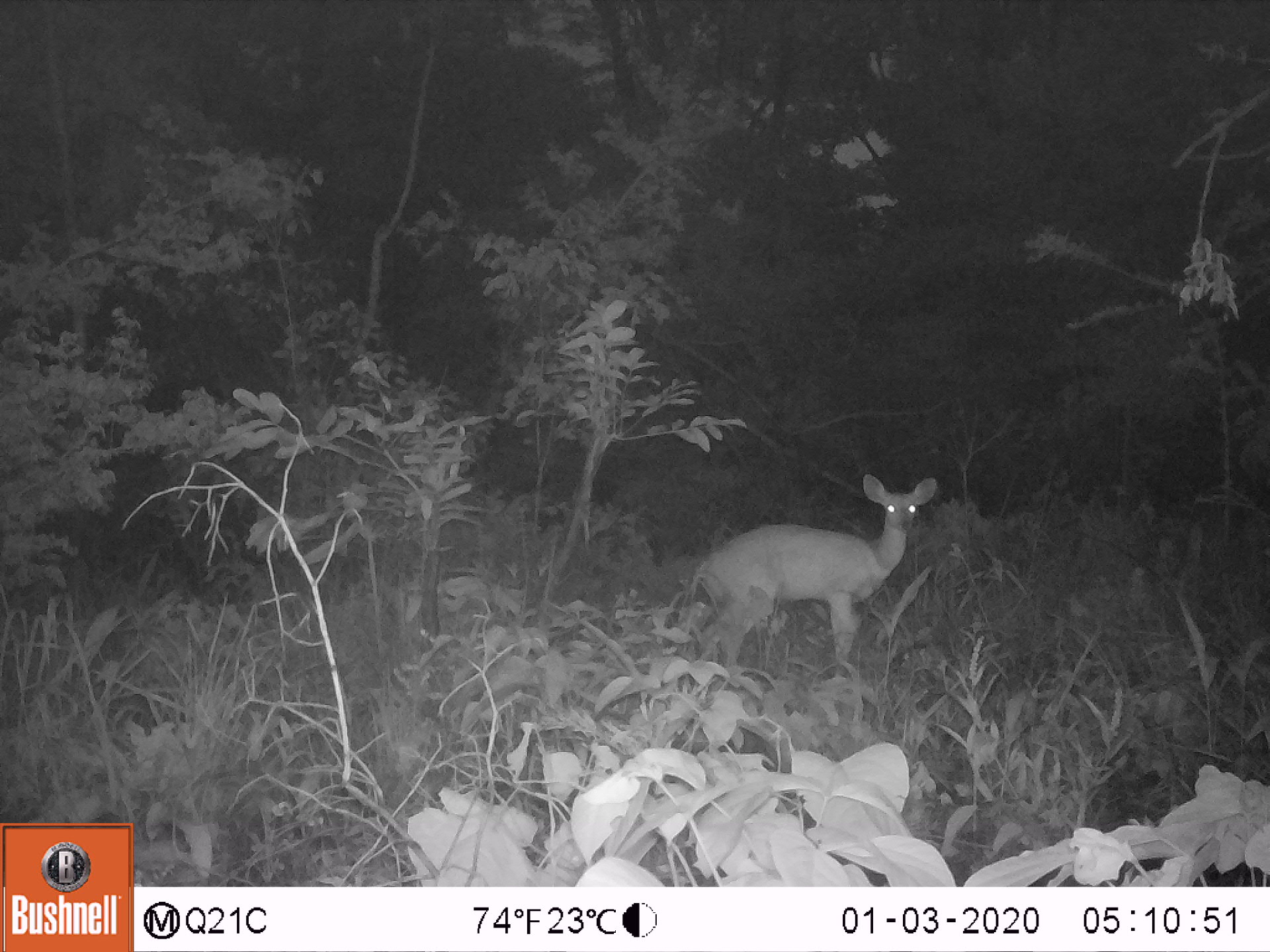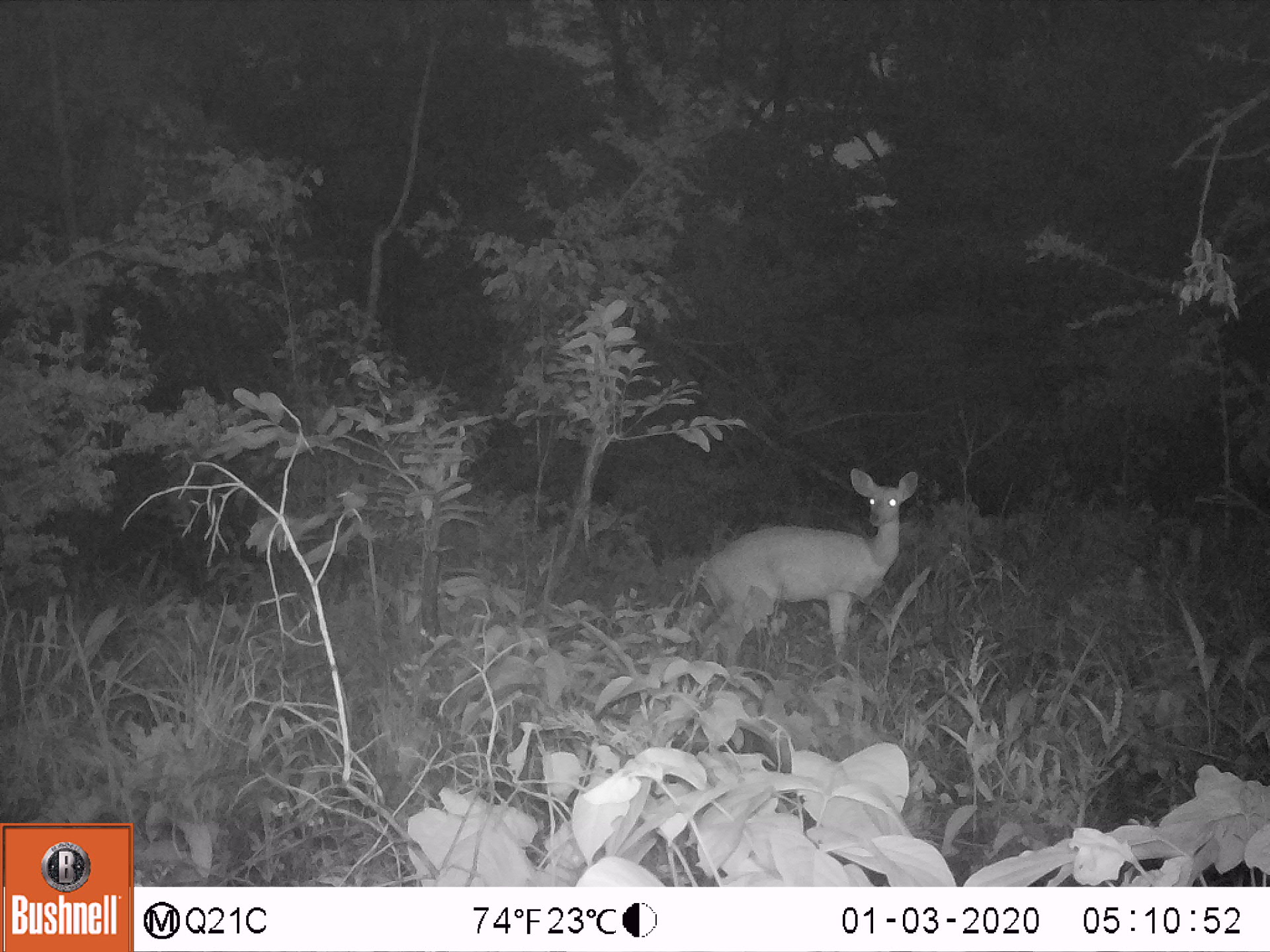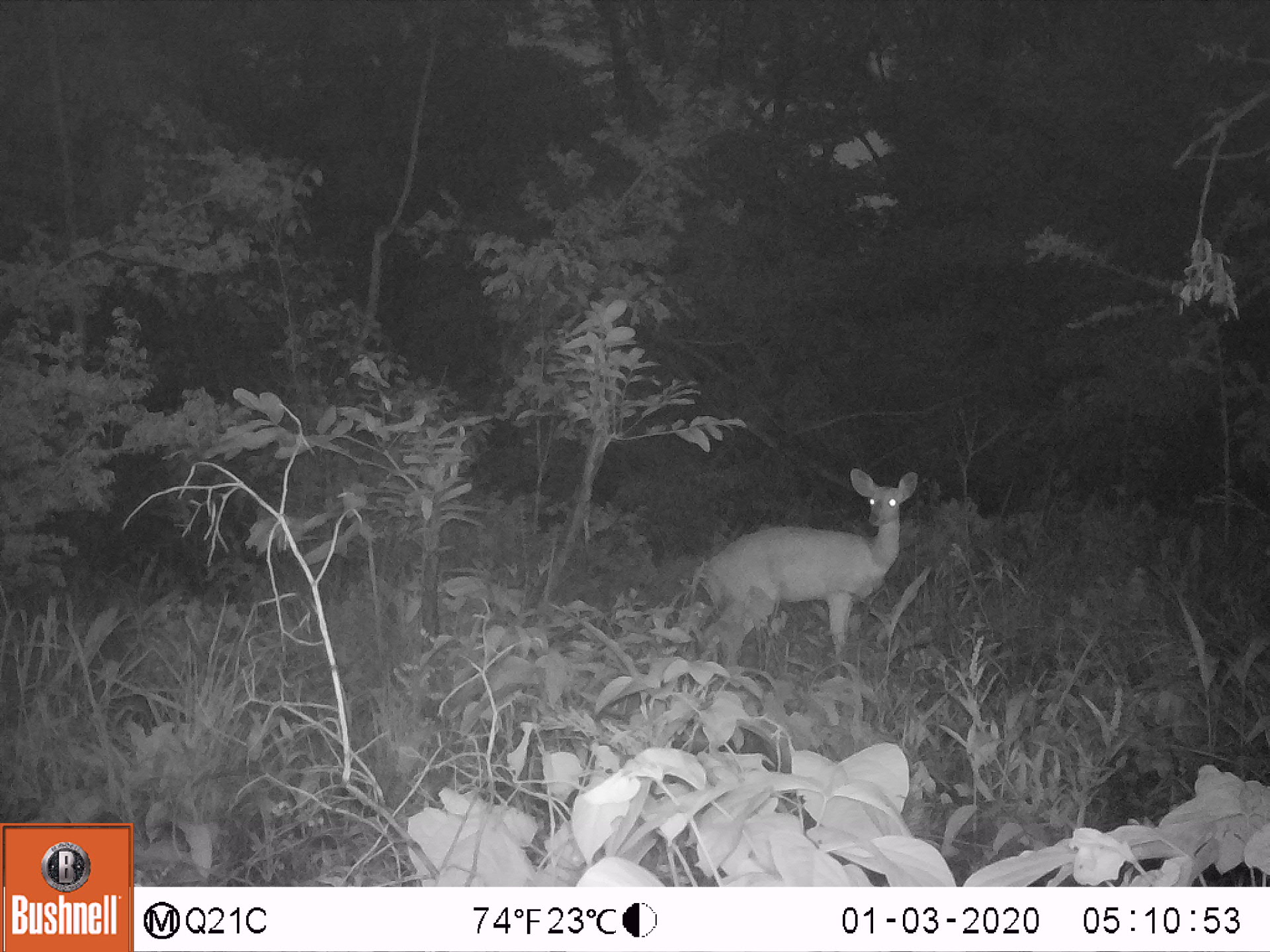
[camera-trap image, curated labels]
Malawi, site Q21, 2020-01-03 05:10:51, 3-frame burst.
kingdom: Animalia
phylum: Chordata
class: Mammalia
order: Artiodactyla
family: Bovidae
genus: Tragelaphus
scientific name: Tragelaphus sylvaticus sylvaticus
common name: cape bushbuck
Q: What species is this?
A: Cape bushbuck (Tragelaphus sylvaticus sylvaticus).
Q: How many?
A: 1.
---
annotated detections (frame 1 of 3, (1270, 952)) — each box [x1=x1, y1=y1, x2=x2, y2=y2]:
cape bushbuck: [x1=681, y1=472, x2=941, y2=689]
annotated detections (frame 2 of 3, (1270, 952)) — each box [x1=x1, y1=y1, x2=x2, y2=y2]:
cape bushbuck: [x1=666, y1=466, x2=923, y2=673]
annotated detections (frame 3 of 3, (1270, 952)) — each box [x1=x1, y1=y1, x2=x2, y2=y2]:
cape bushbuck: [x1=686, y1=470, x2=920, y2=670]